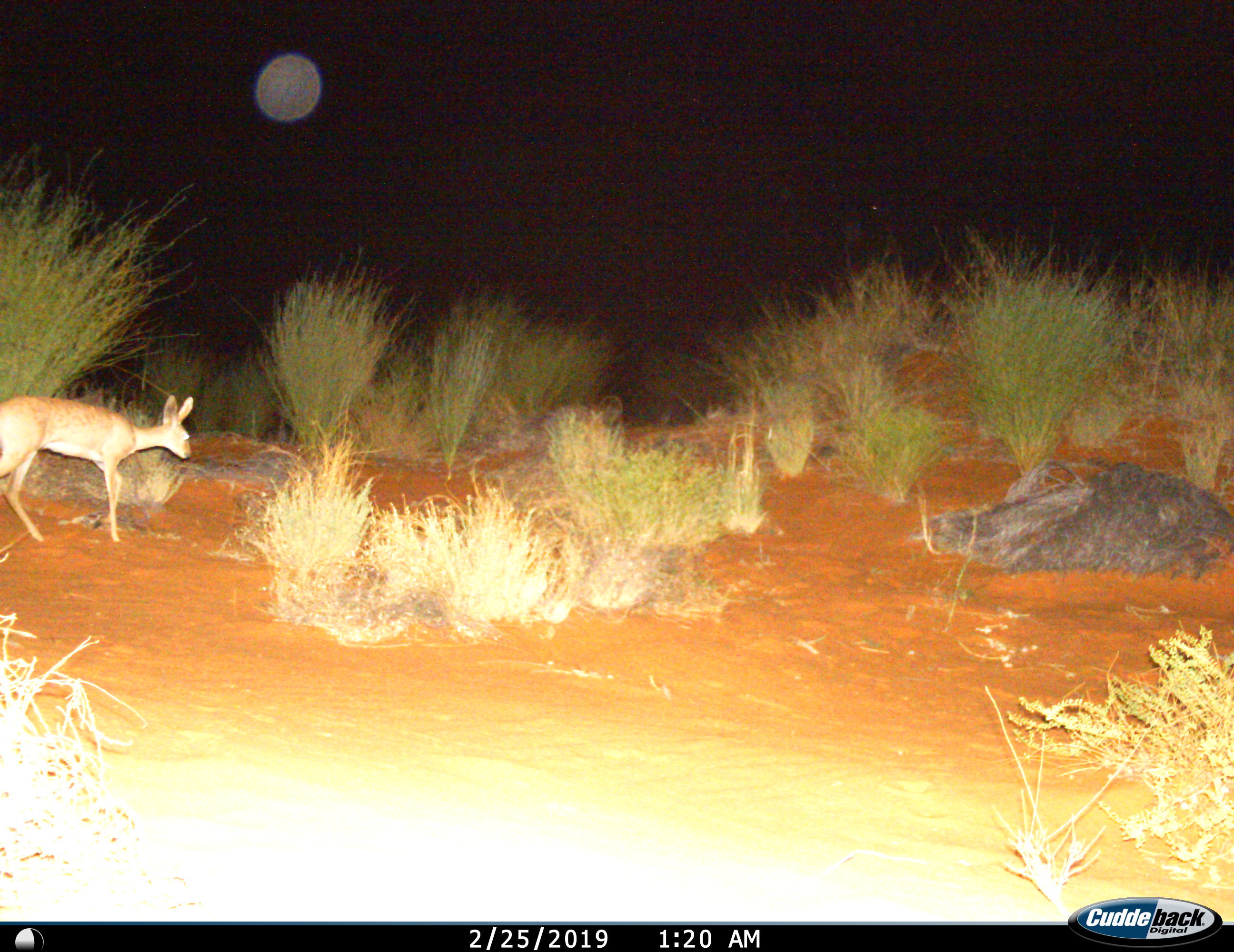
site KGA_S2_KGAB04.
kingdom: Animalia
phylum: Chordata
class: Mammalia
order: Artiodactyla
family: Bovidae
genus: Raphicerus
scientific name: Raphicerus campestris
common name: steenbok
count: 1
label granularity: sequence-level